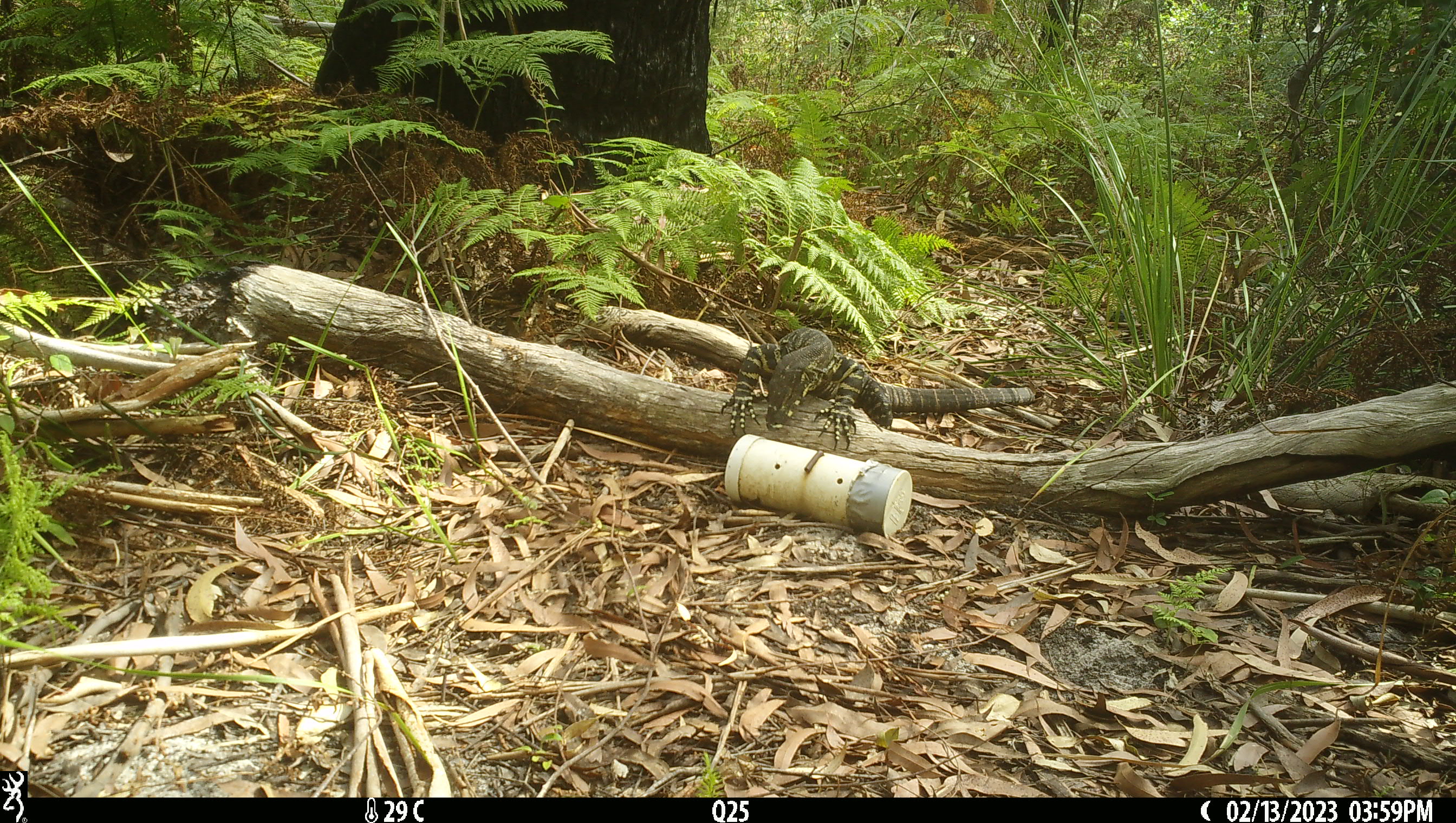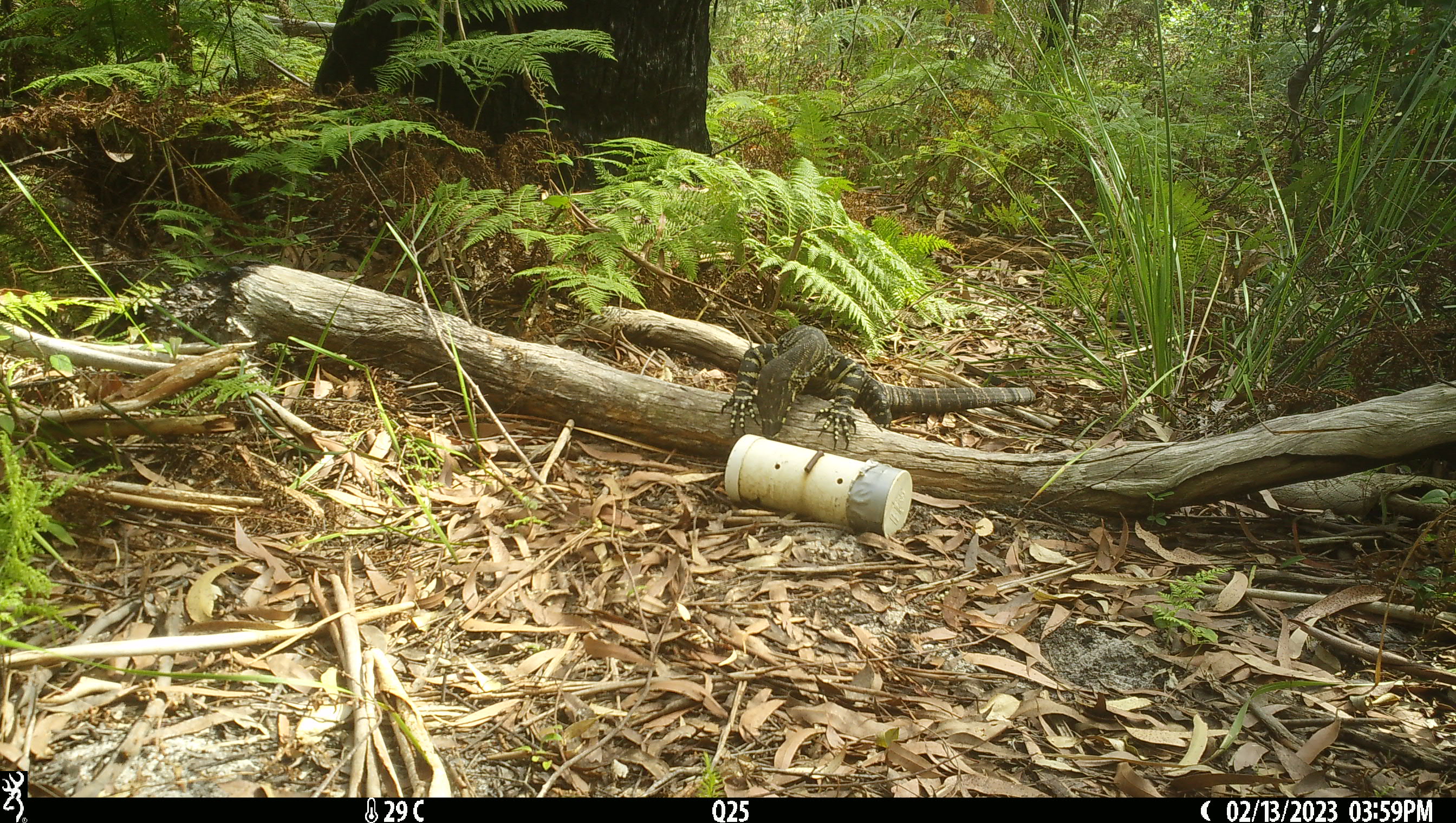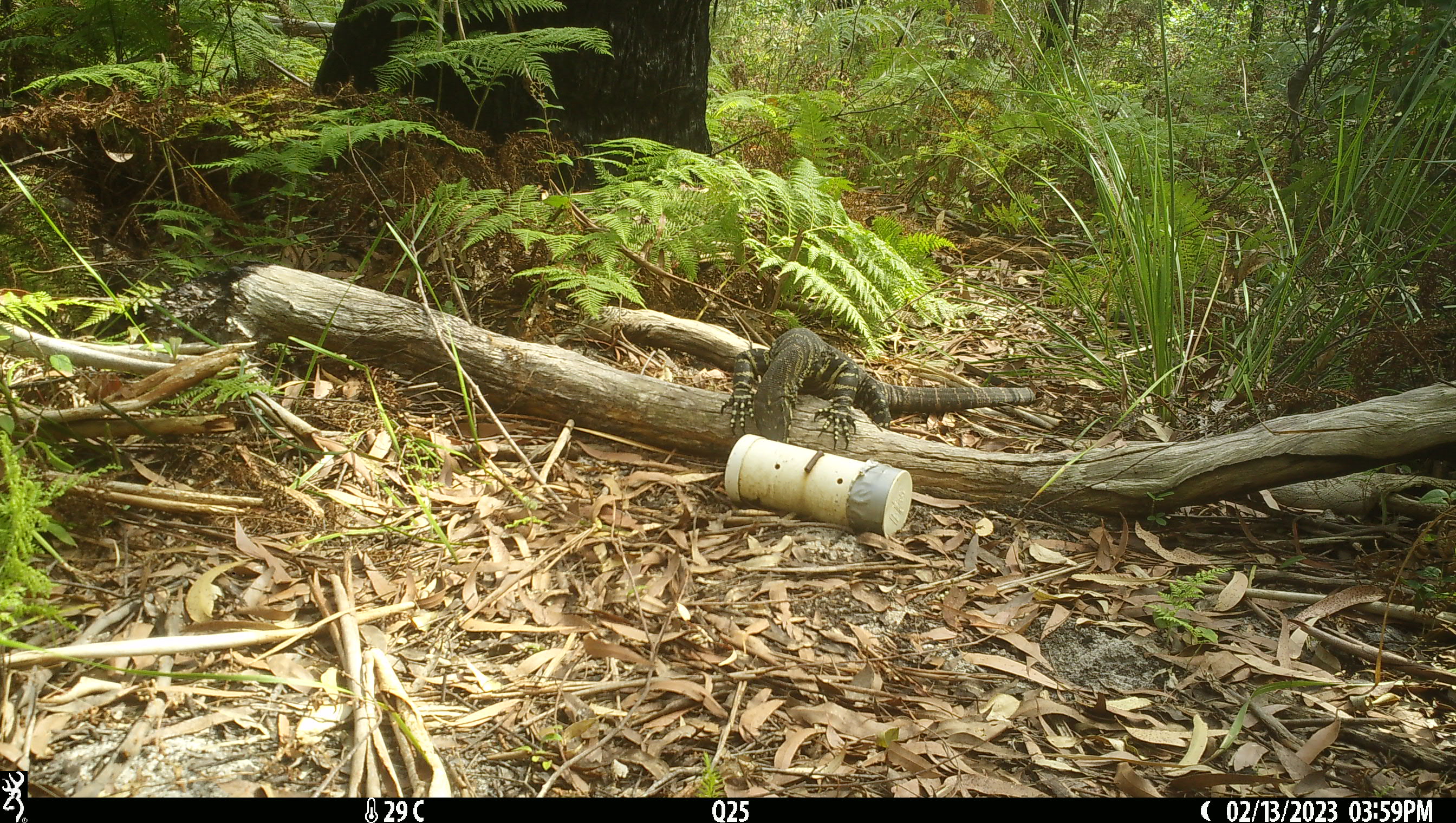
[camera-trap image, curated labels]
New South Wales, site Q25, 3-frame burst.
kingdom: Animalia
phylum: Chordata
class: Reptilia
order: Squamata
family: Varanidae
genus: Varanus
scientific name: Varanus varius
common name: lace monitor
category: goanna